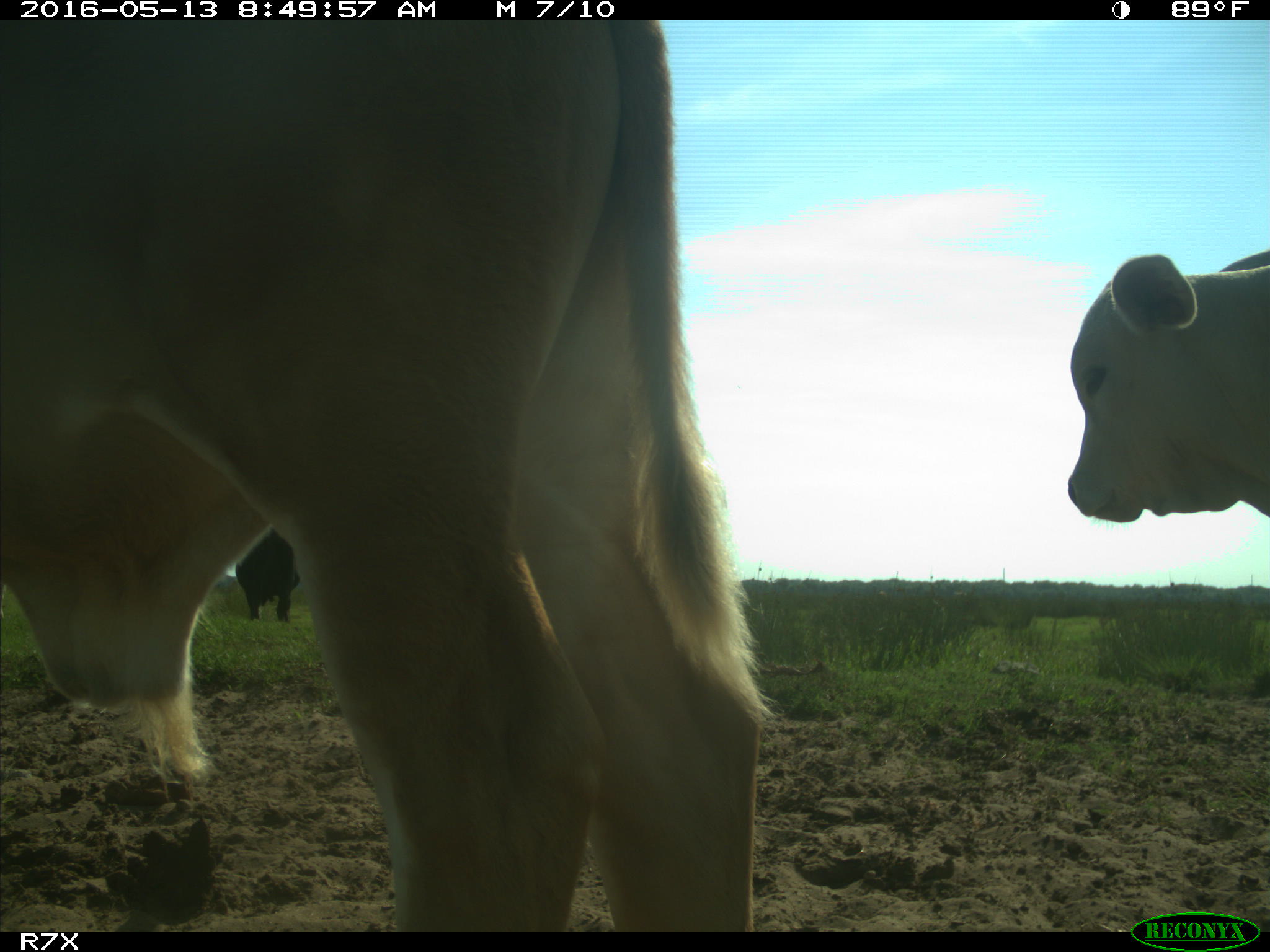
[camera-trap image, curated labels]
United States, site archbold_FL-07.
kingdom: Animalia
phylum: Chordata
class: Mammalia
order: Artiodactyla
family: Bovidae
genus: Bos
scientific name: Bos taurus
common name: domestic cow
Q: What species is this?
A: Bos taurus (domestic cow).